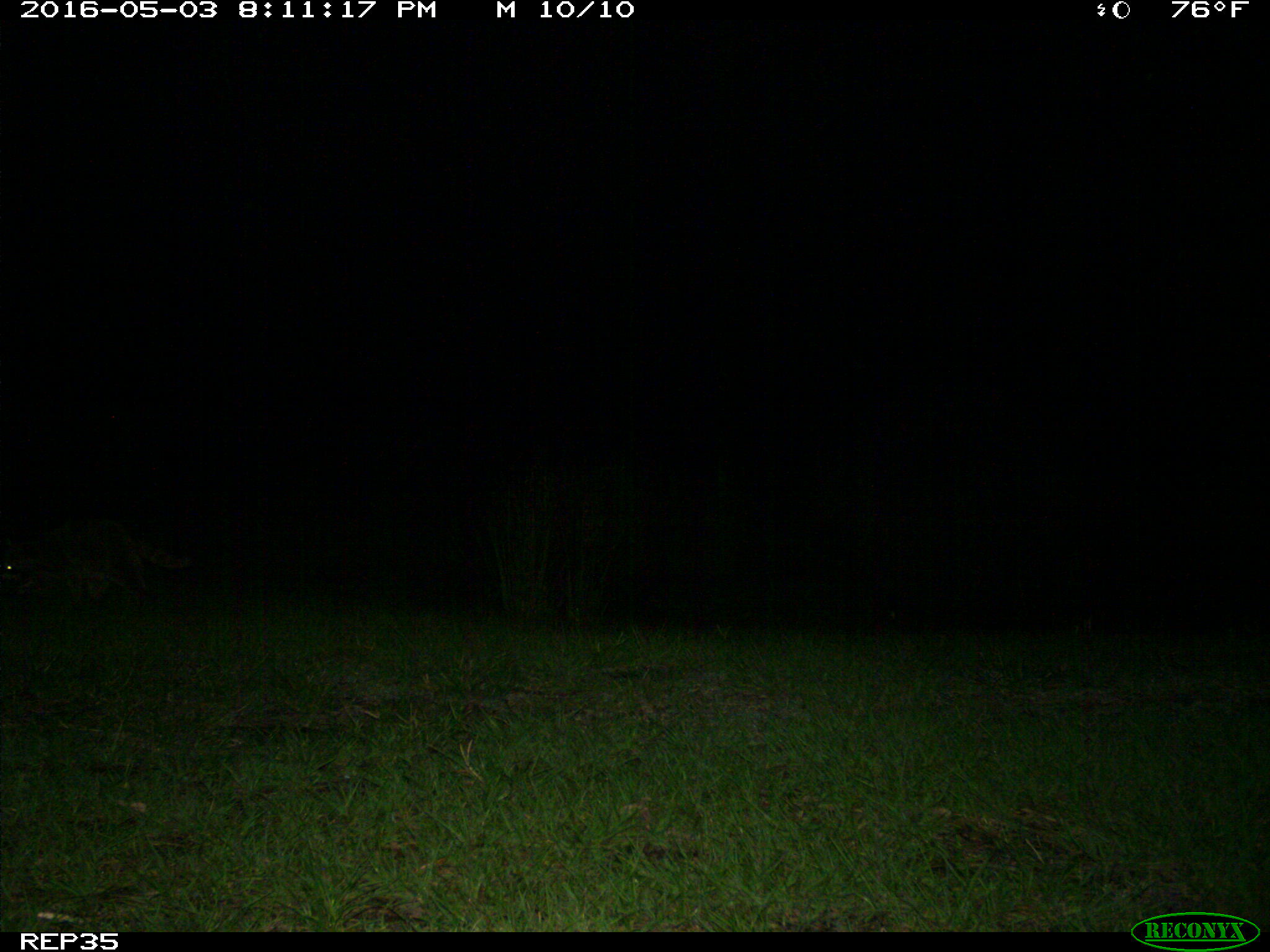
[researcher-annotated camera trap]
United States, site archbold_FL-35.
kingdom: Animalia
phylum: Chordata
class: Mammalia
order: Carnivora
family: Procyonidae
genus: Procyon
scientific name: Procyon lotor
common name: common raccoon